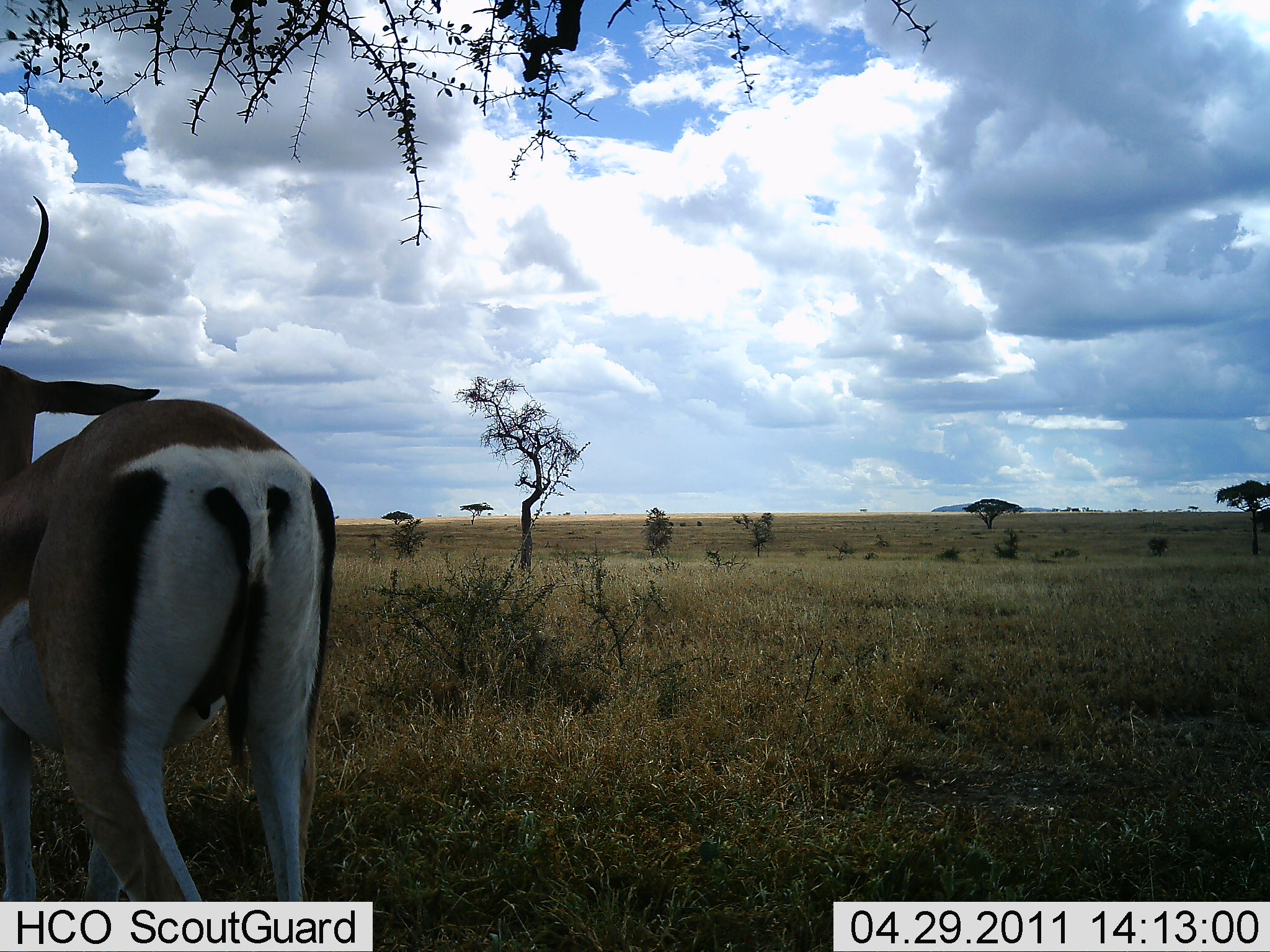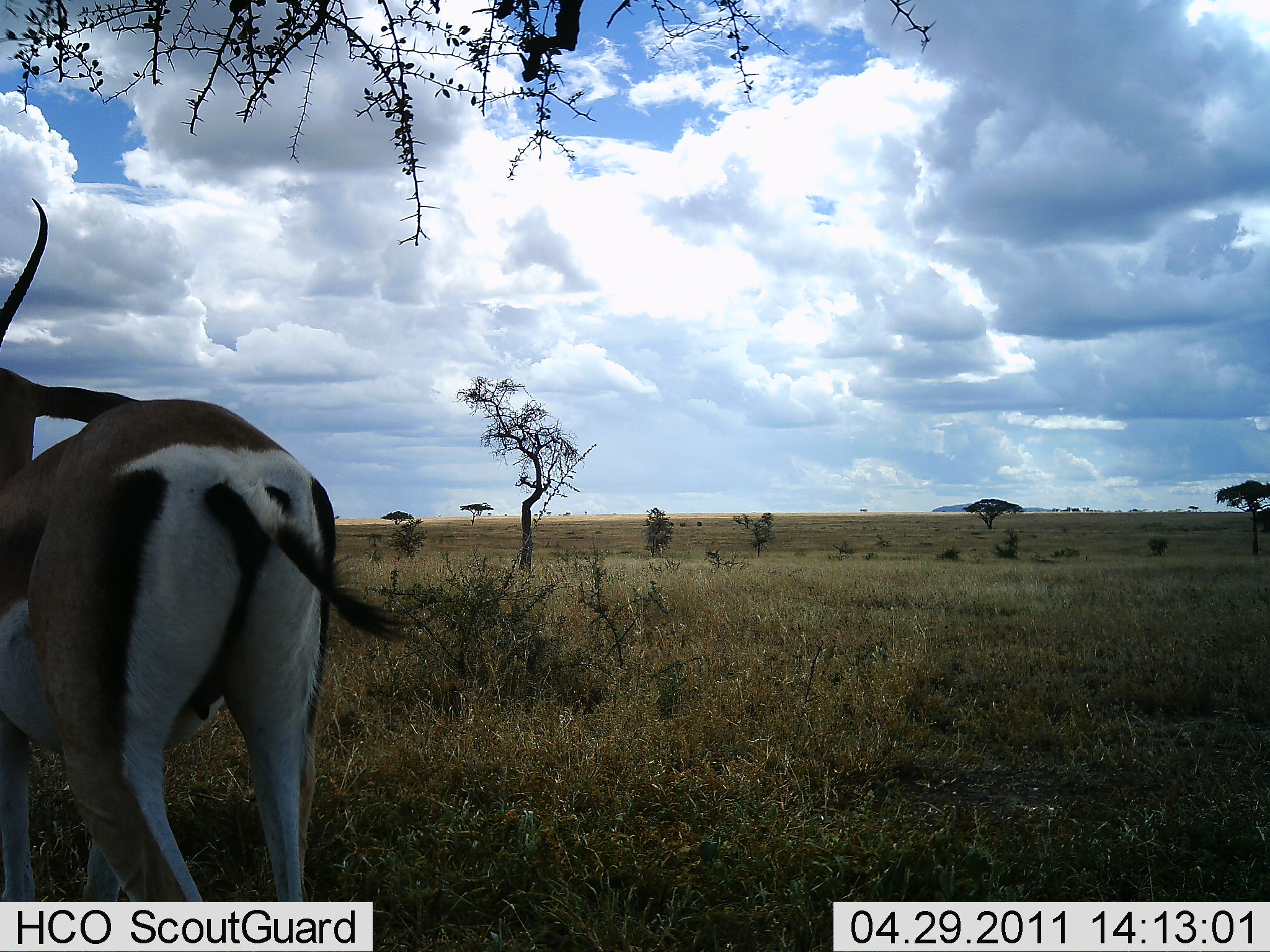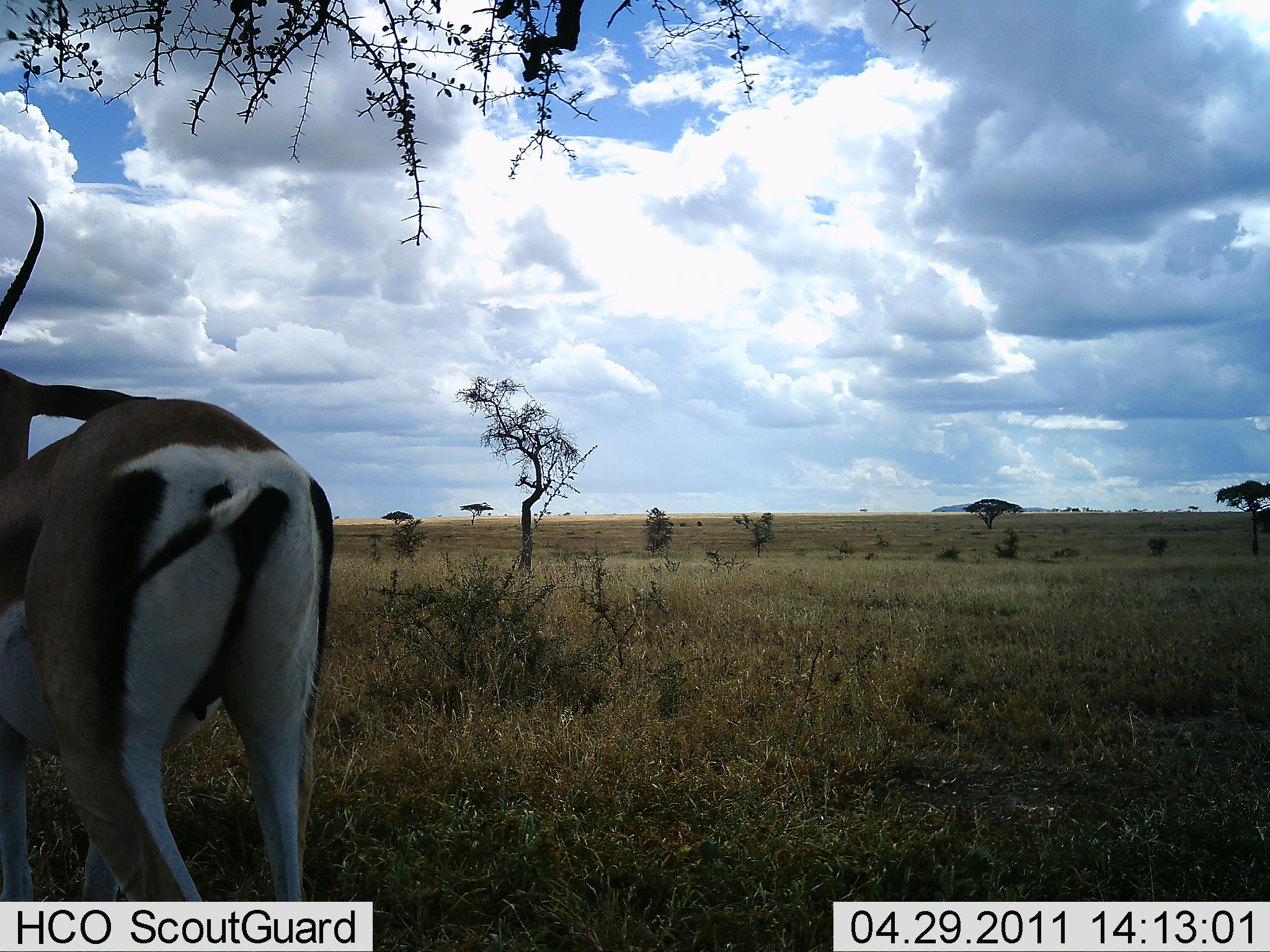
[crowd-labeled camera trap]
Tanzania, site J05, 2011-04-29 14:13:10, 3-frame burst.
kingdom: Animalia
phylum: Chordata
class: Mammalia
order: Artiodactyla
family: Bovidae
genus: Nanger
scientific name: Nanger granti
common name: grant's gazelle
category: gazellegrants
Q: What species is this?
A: Gazellegrants (grant's gazelle) (Nanger granti).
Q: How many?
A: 1.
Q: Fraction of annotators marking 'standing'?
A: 100%.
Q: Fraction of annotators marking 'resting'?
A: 8%.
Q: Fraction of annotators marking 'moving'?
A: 0%.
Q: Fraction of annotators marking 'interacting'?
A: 0%.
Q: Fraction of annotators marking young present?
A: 0%.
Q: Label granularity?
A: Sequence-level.